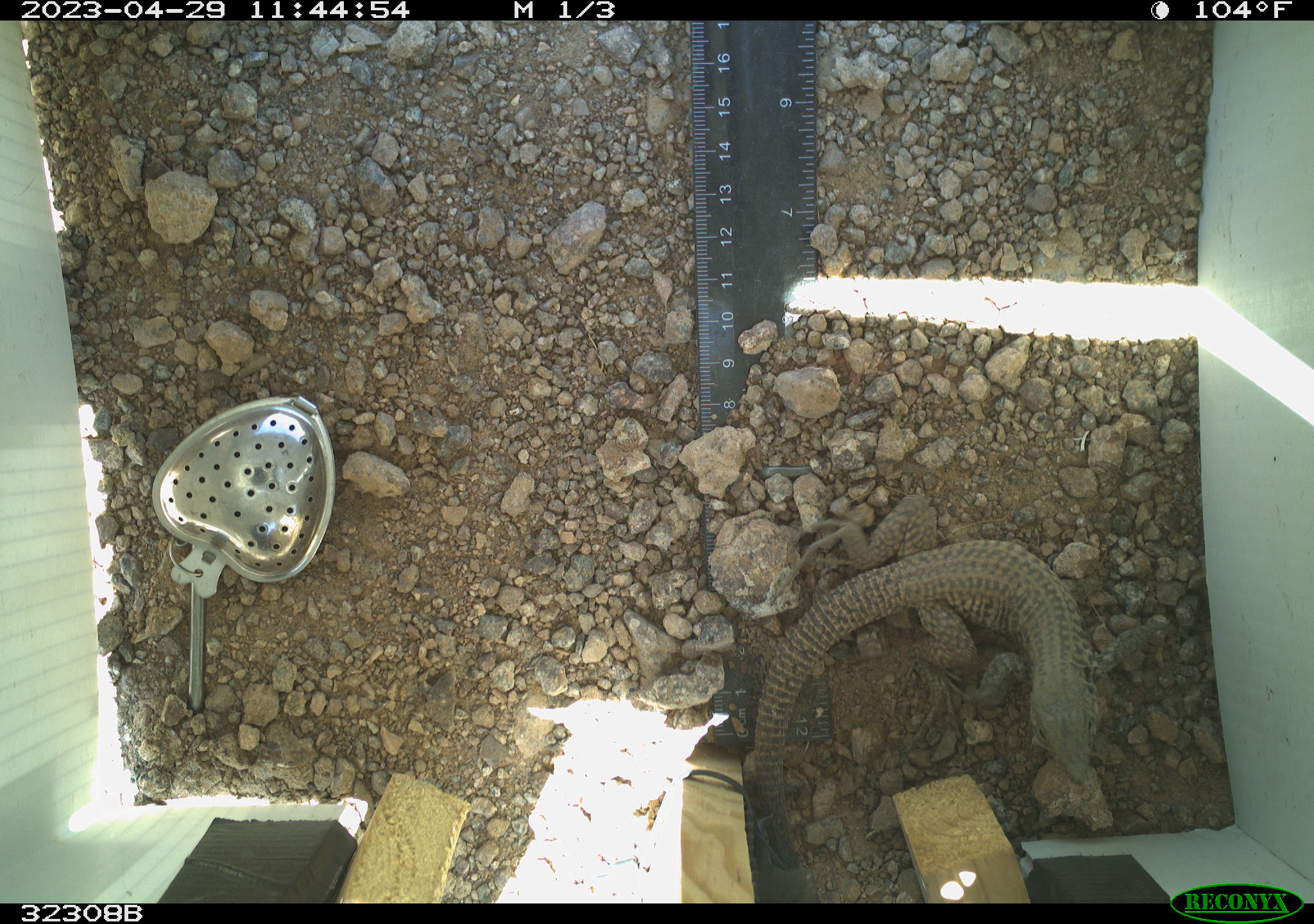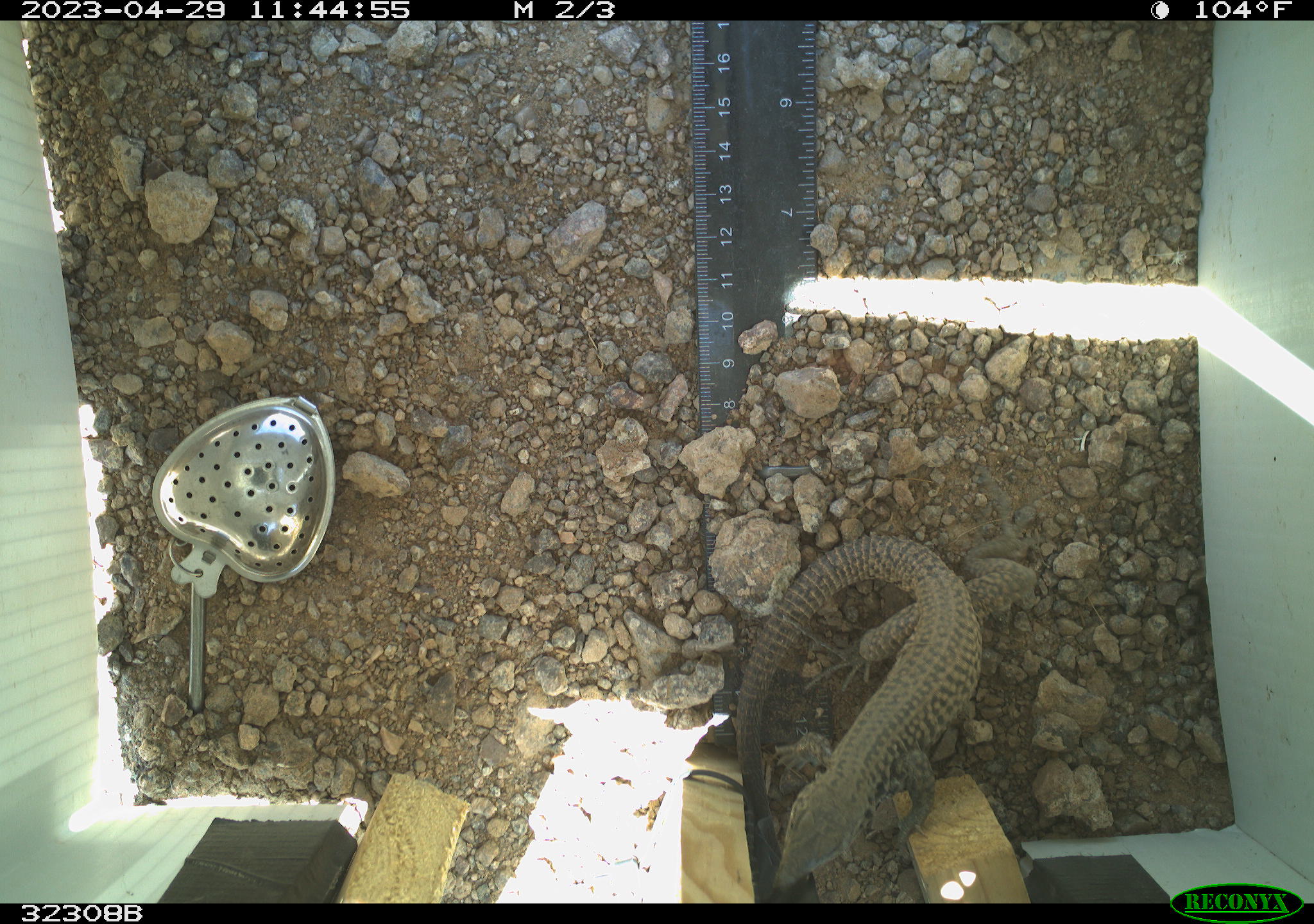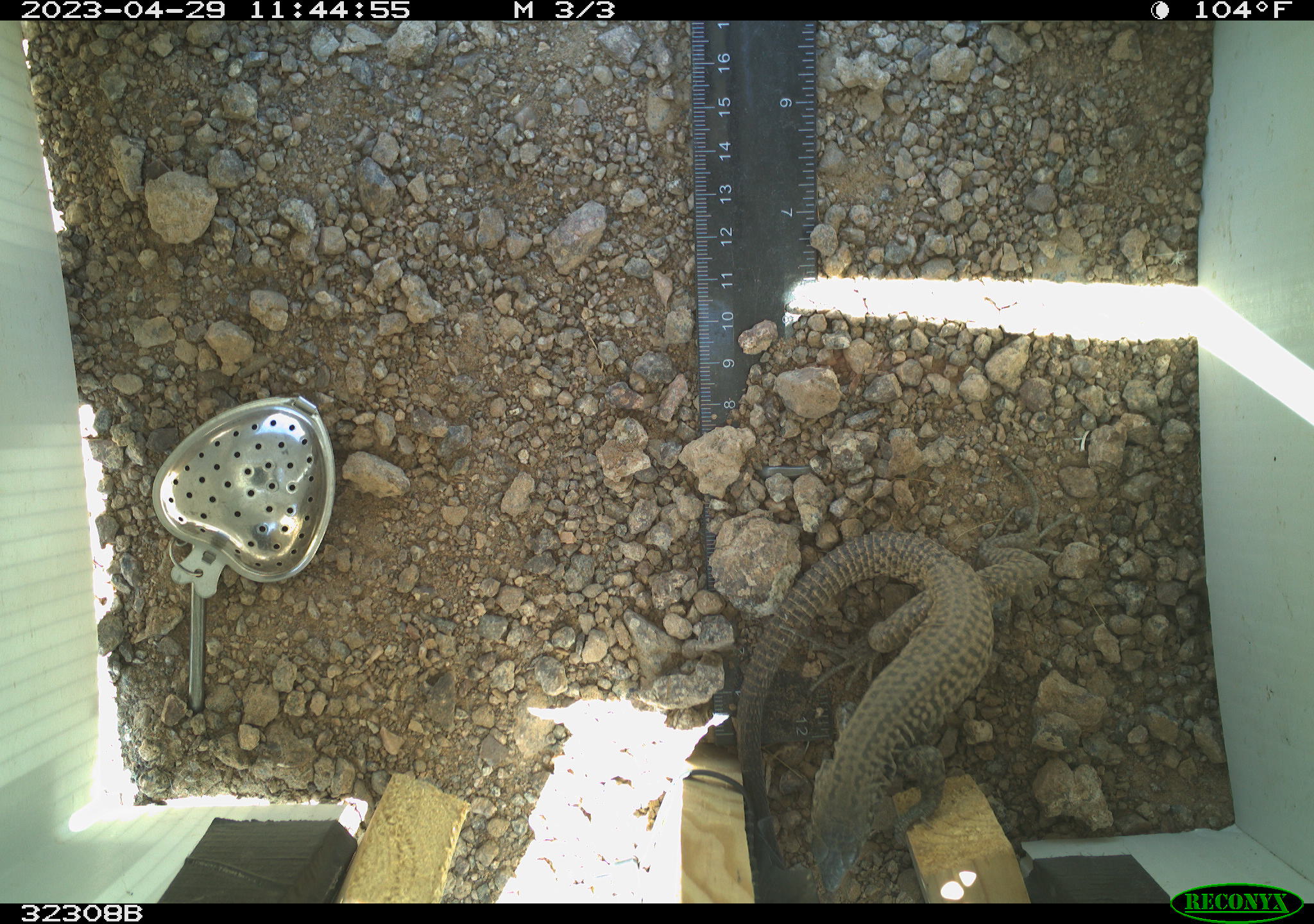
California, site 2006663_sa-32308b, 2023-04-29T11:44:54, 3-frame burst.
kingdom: Animalia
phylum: Chordata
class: Reptilia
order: Squamata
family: Teiidae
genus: Aspidoscelis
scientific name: Aspidoscelis tigris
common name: western whiptail